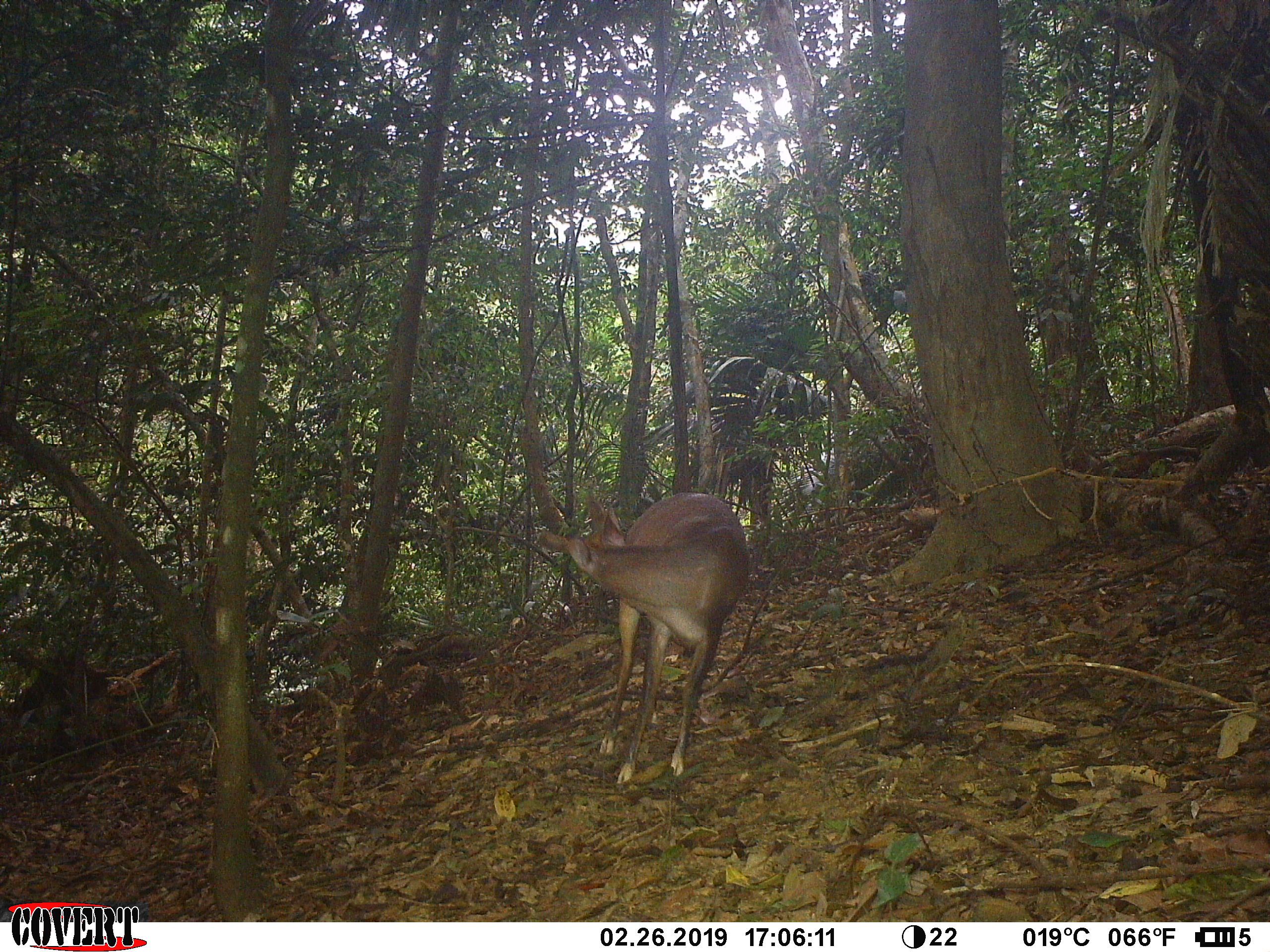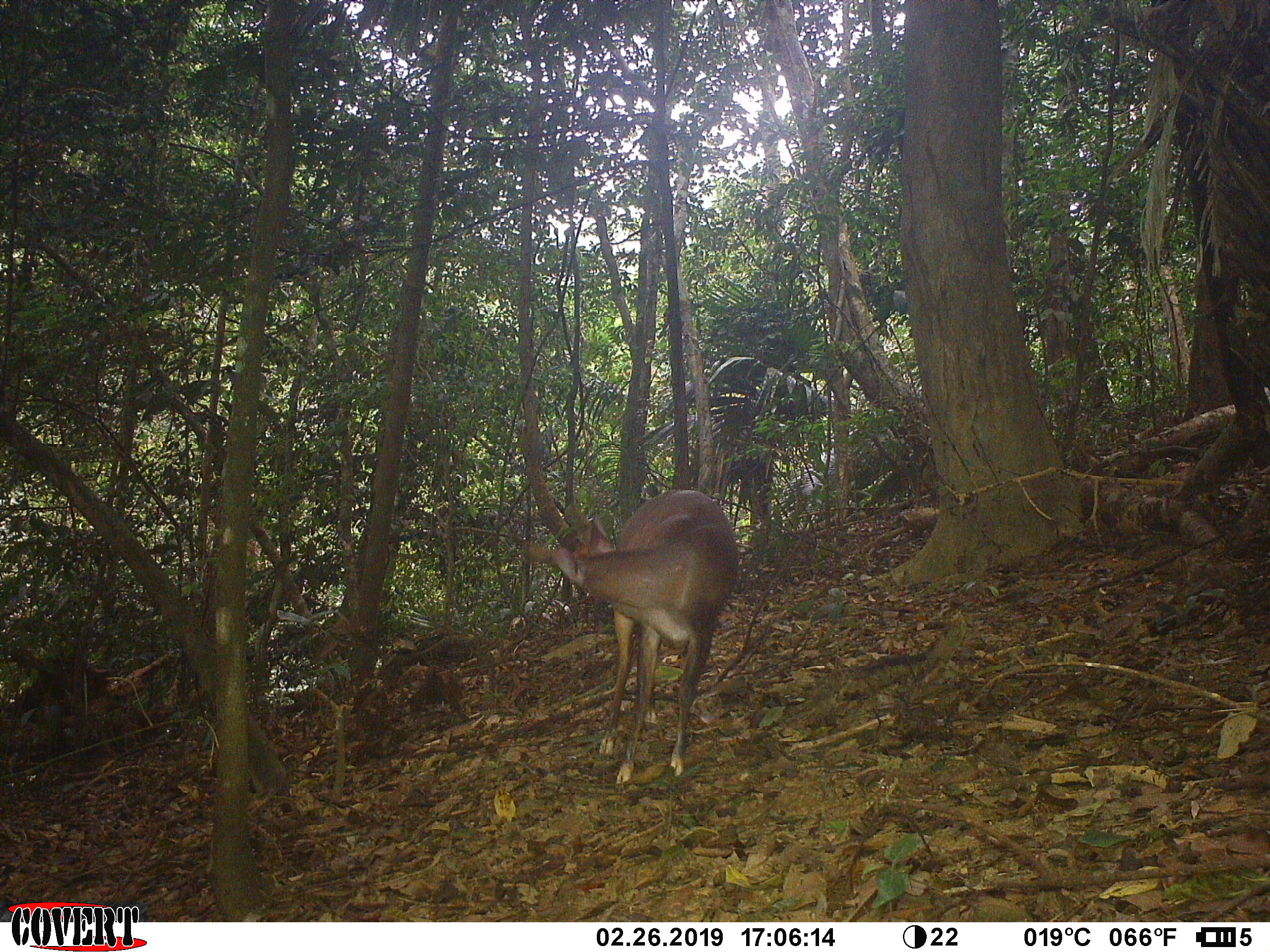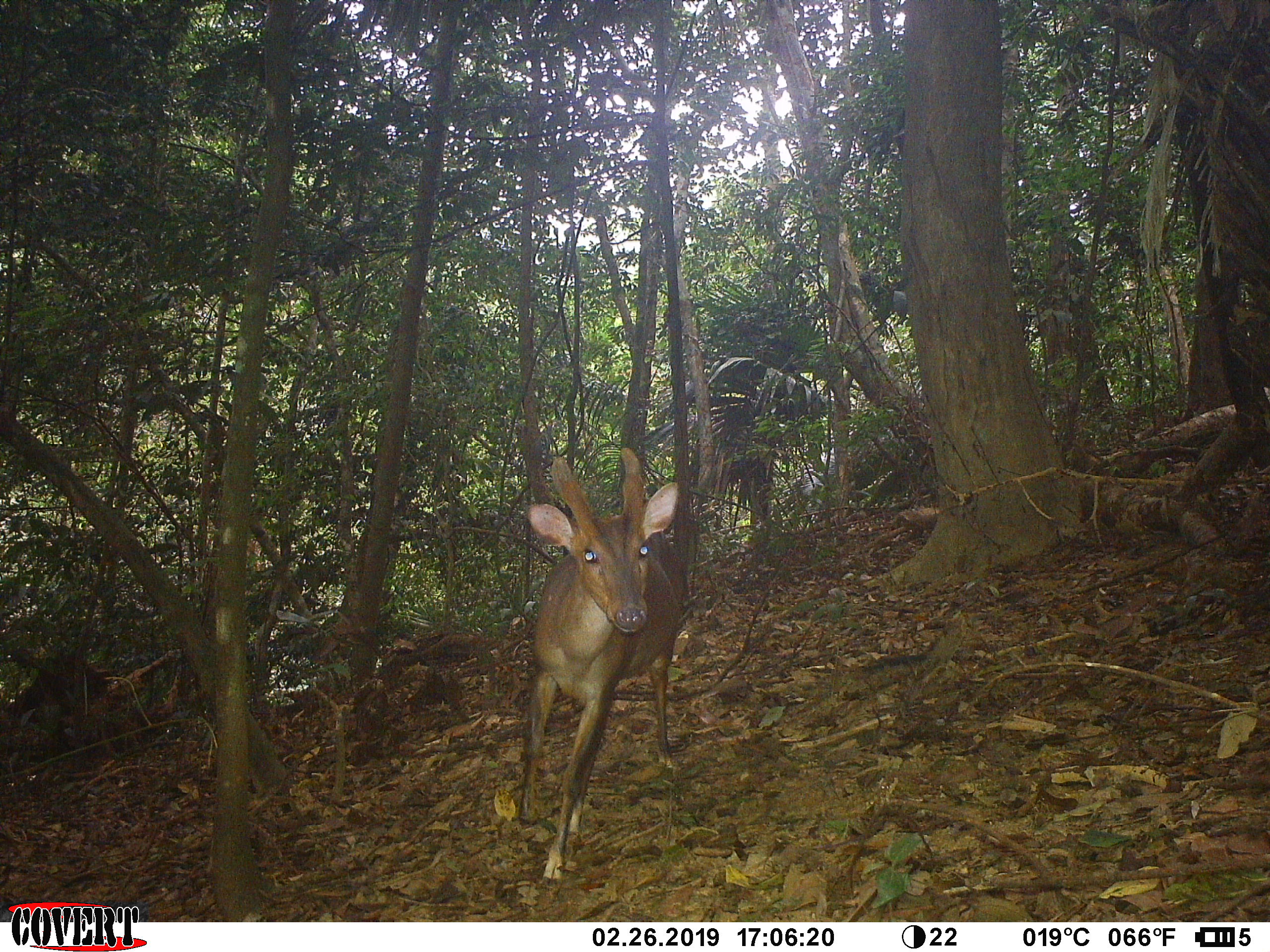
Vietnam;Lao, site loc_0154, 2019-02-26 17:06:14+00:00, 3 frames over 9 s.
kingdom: Animalia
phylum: Chordata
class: Mammalia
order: Artiodactyla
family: Cervidae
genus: Muntiacus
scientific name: Muntiacus vuquangensis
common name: large-antlered muntjac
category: large antlered muntjac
Large antlered muntjac (large-antlered muntjac) (Muntiacus vuquangensis). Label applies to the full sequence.